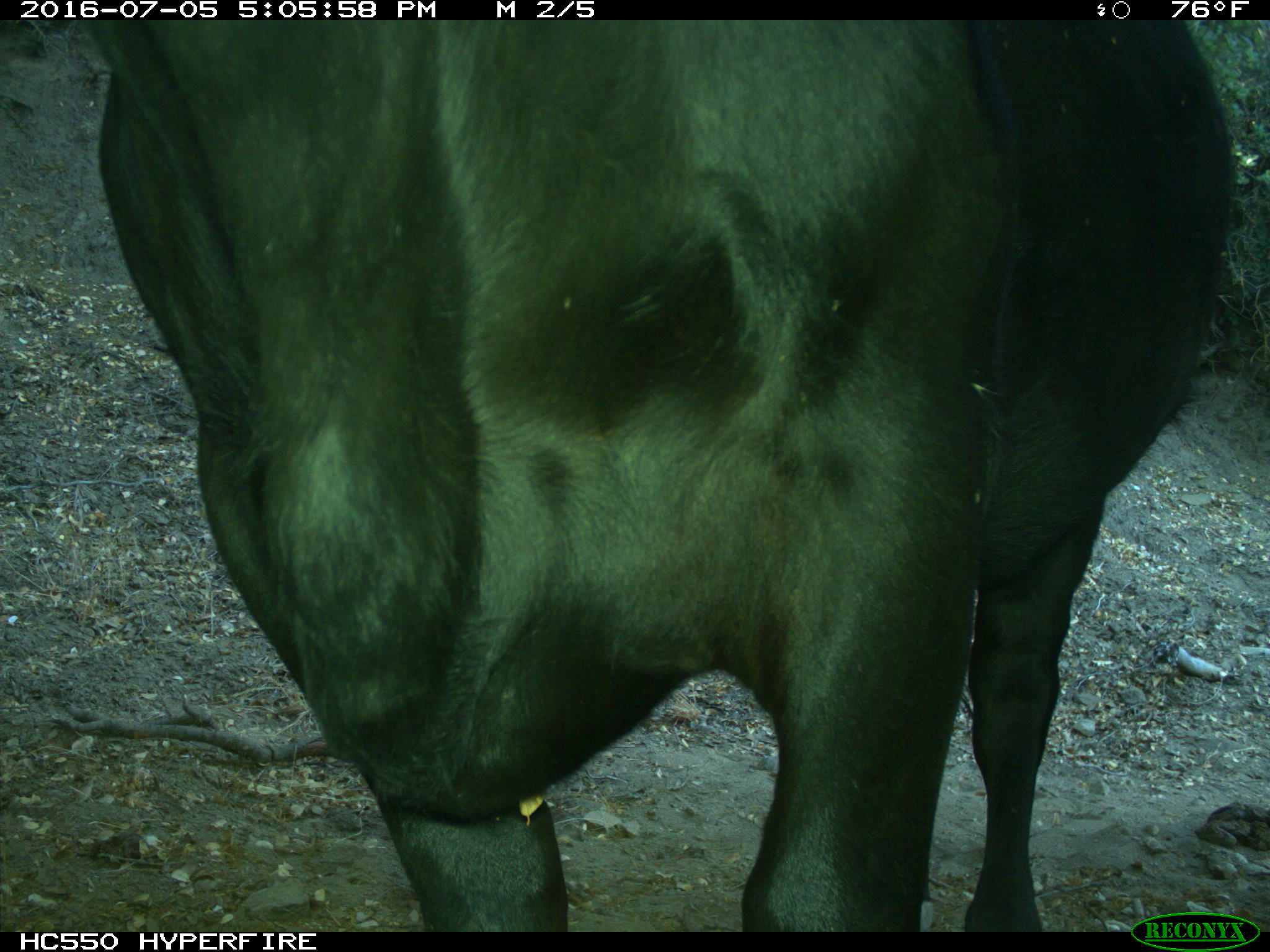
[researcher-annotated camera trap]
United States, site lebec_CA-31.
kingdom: Animalia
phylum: Chordata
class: Mammalia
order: Artiodactyla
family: Bovidae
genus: Bos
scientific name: Bos taurus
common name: domestic cow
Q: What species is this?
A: Bos taurus (domestic cow).